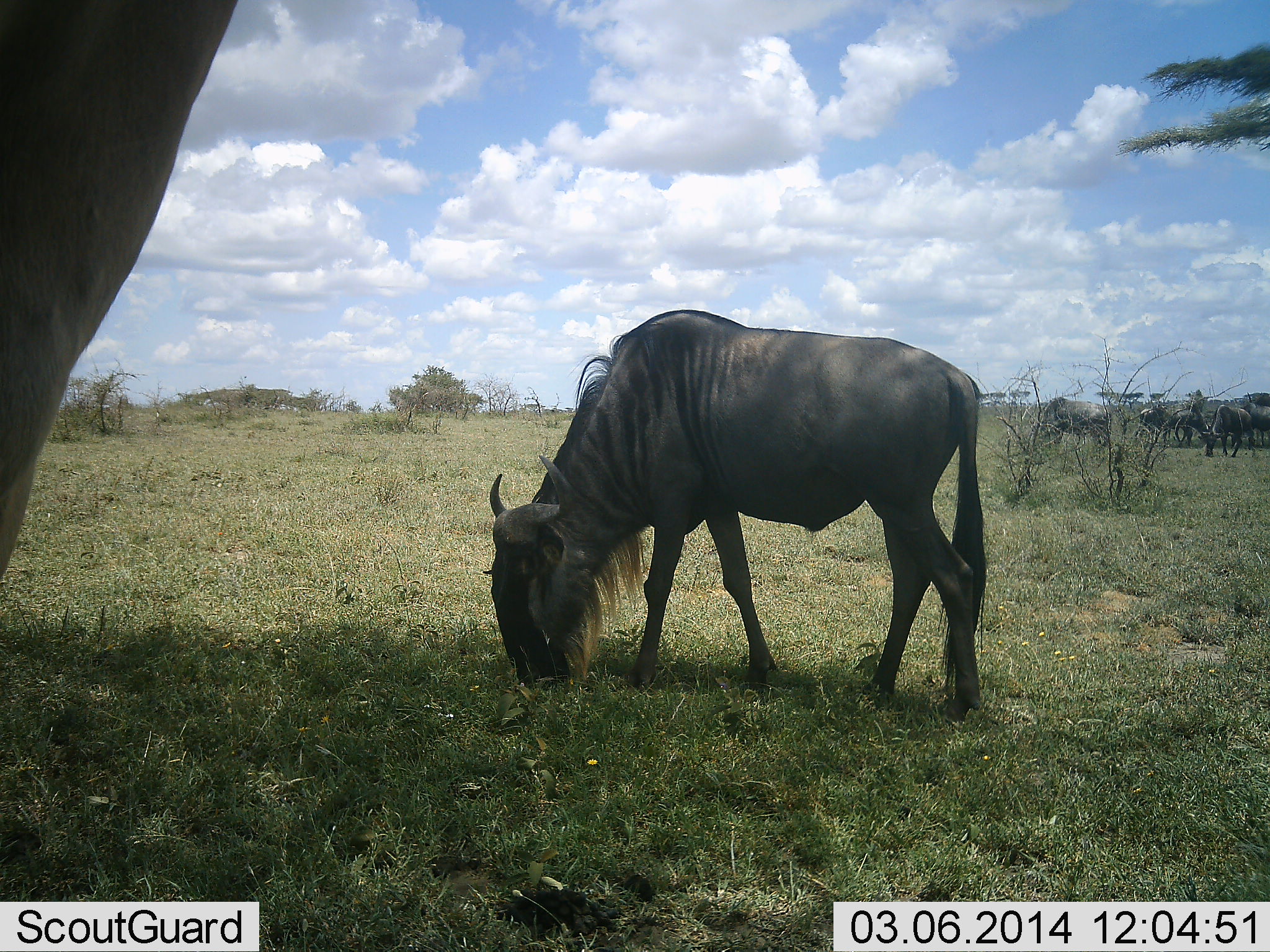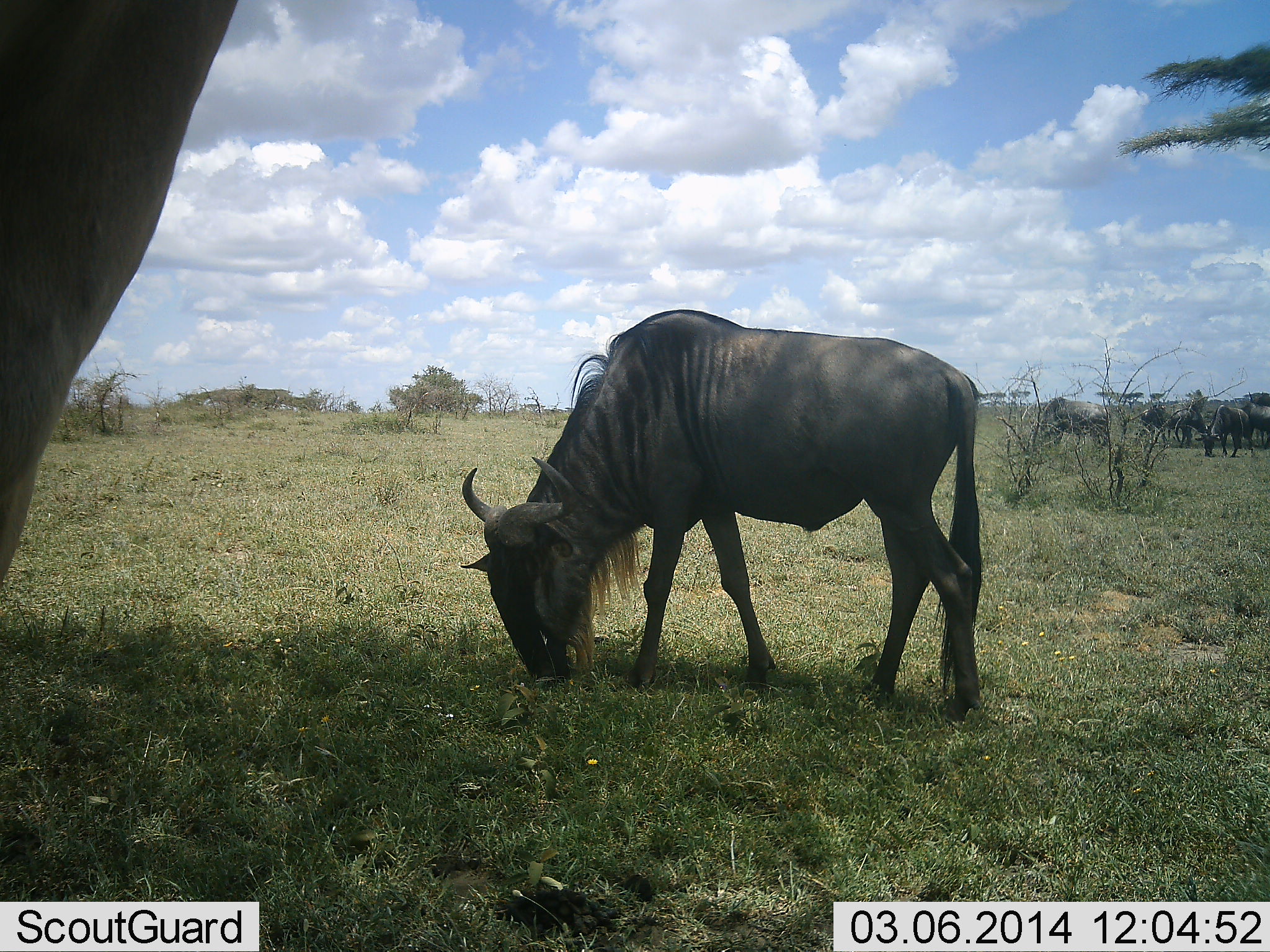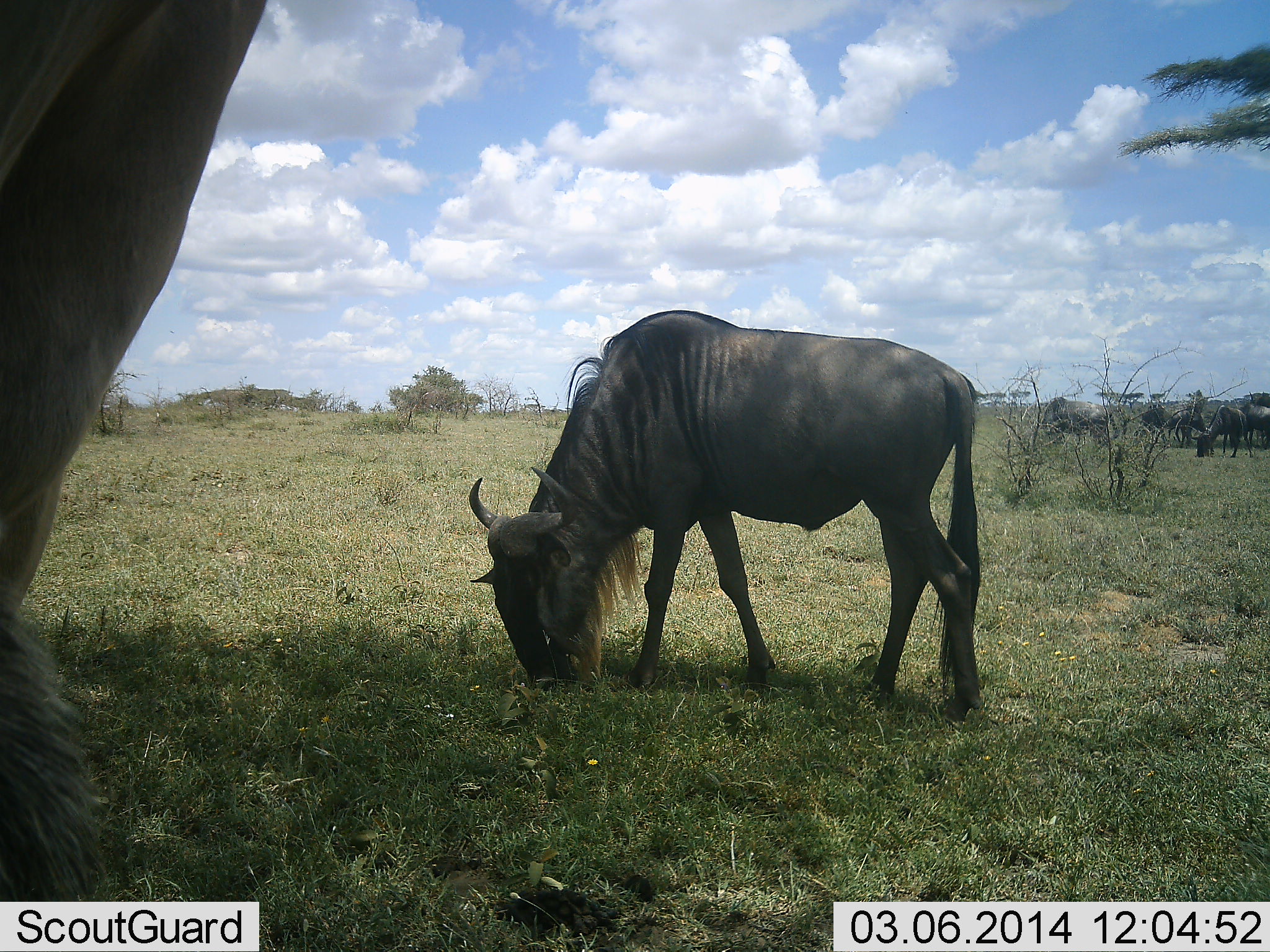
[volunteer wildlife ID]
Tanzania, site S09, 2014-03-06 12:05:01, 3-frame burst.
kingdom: Animalia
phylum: Chordata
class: Mammalia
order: Artiodactyla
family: Bovidae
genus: Connochaetes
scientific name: Connochaetes taurinus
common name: blue wildebeest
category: wildebeest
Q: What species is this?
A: Wildebeest (blue wildebeest) (Connochaetes taurinus).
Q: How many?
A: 7.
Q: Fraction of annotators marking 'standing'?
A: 30%.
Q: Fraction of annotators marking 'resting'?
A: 10%.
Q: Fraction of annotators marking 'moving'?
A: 20%.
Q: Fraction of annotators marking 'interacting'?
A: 0%.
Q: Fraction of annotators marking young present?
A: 0%.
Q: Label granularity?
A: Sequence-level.